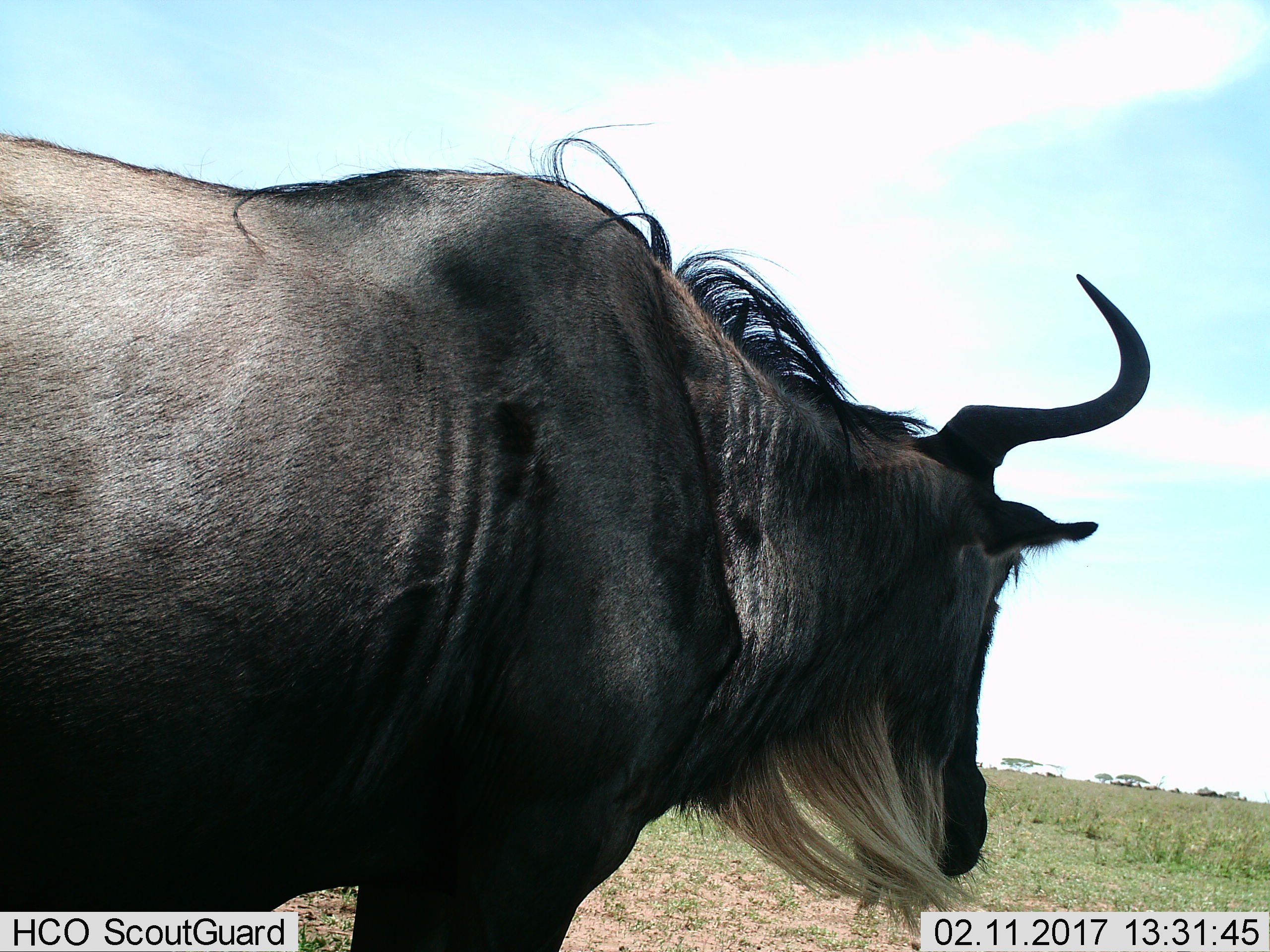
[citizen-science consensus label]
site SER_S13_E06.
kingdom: Animalia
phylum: Chordata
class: Mammalia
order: Artiodactyla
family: Bovidae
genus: Connochaetes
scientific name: Connochaetes taurinus taurinus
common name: blue wildebeest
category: wildebeestblue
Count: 1.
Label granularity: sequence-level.